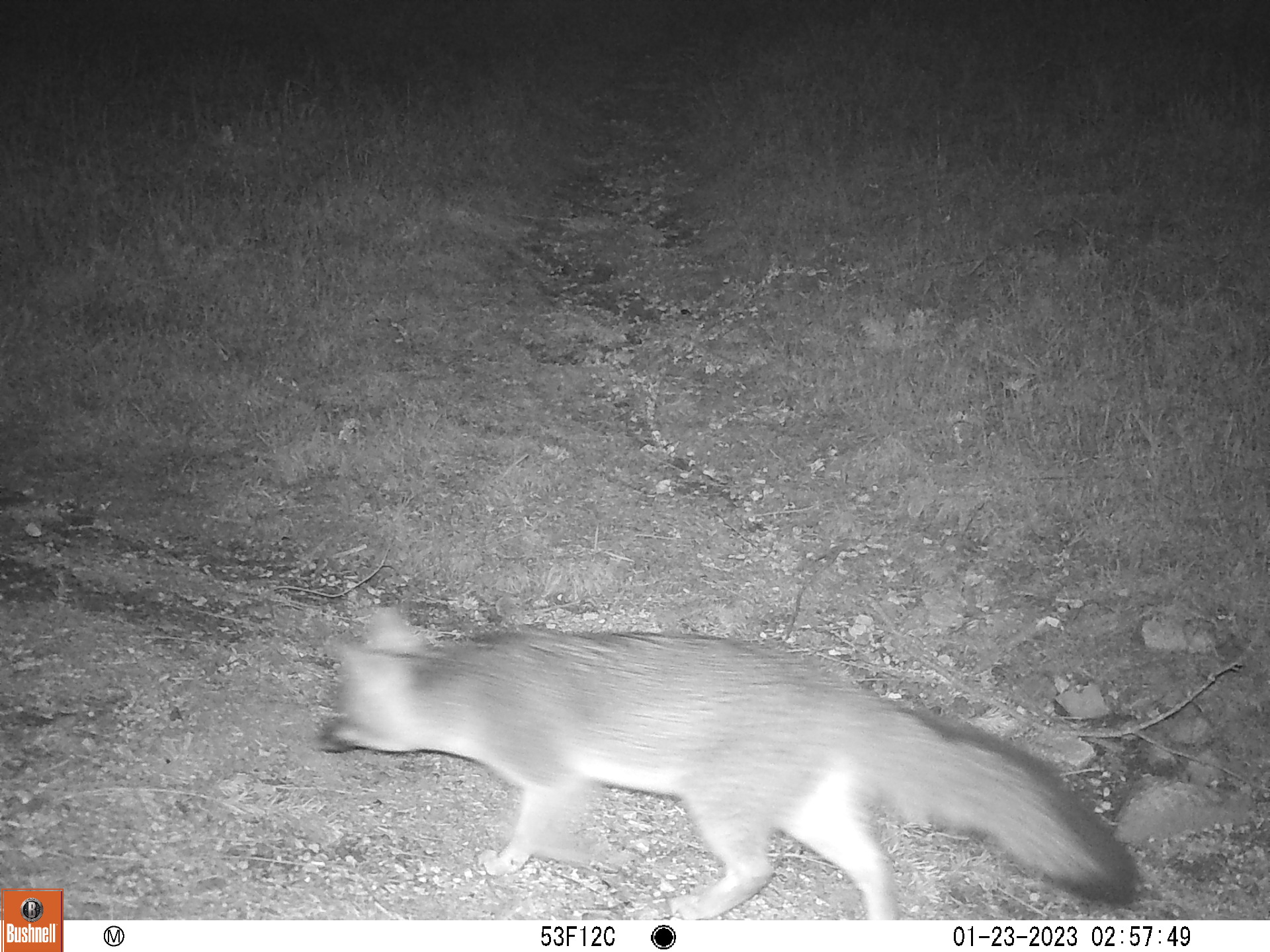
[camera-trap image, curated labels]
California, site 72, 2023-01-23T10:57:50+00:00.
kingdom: Animalia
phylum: Chordata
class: Mammalia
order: Carnivora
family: Canidae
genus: Urocyon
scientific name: Urocyon cinereoargenteus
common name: gray fox